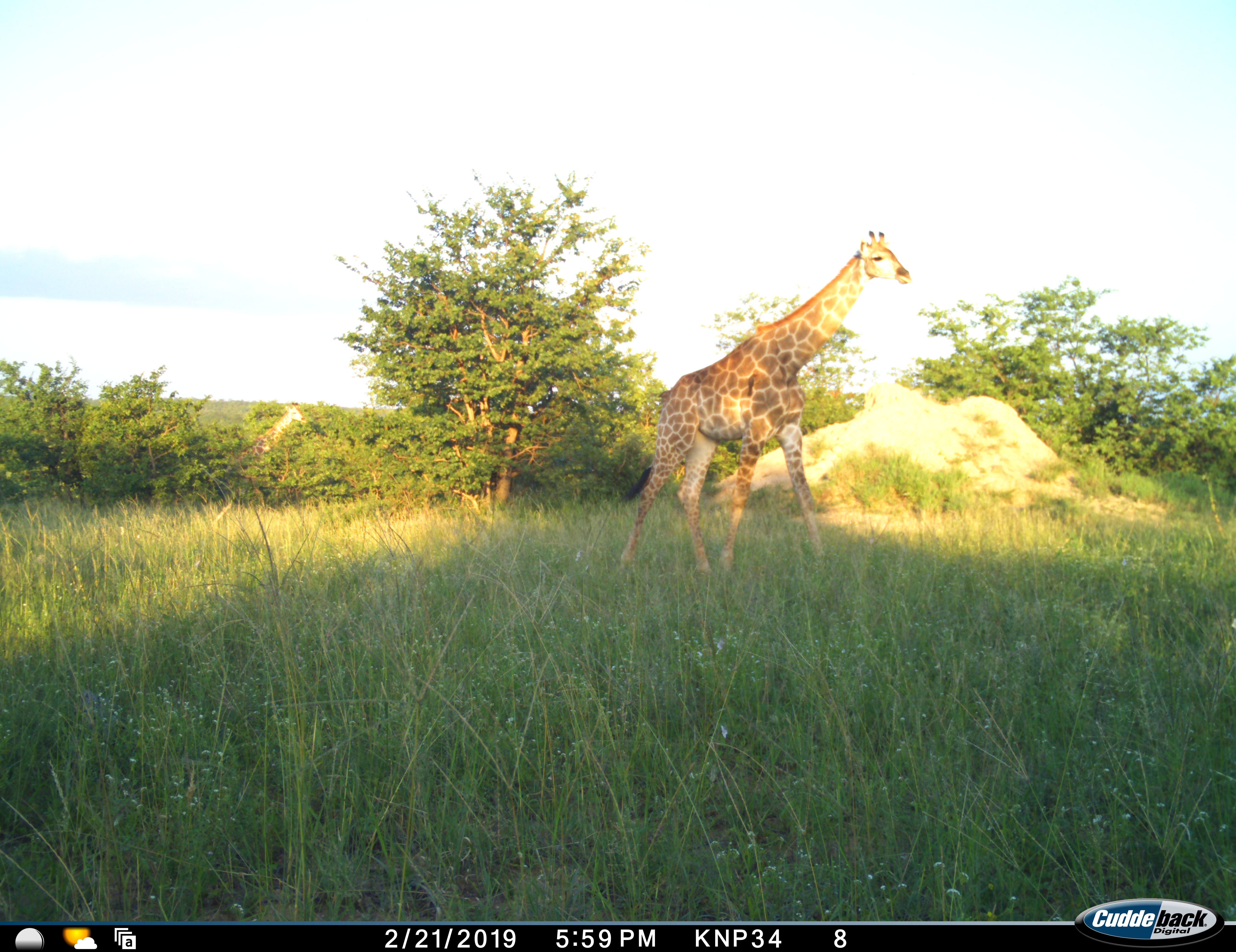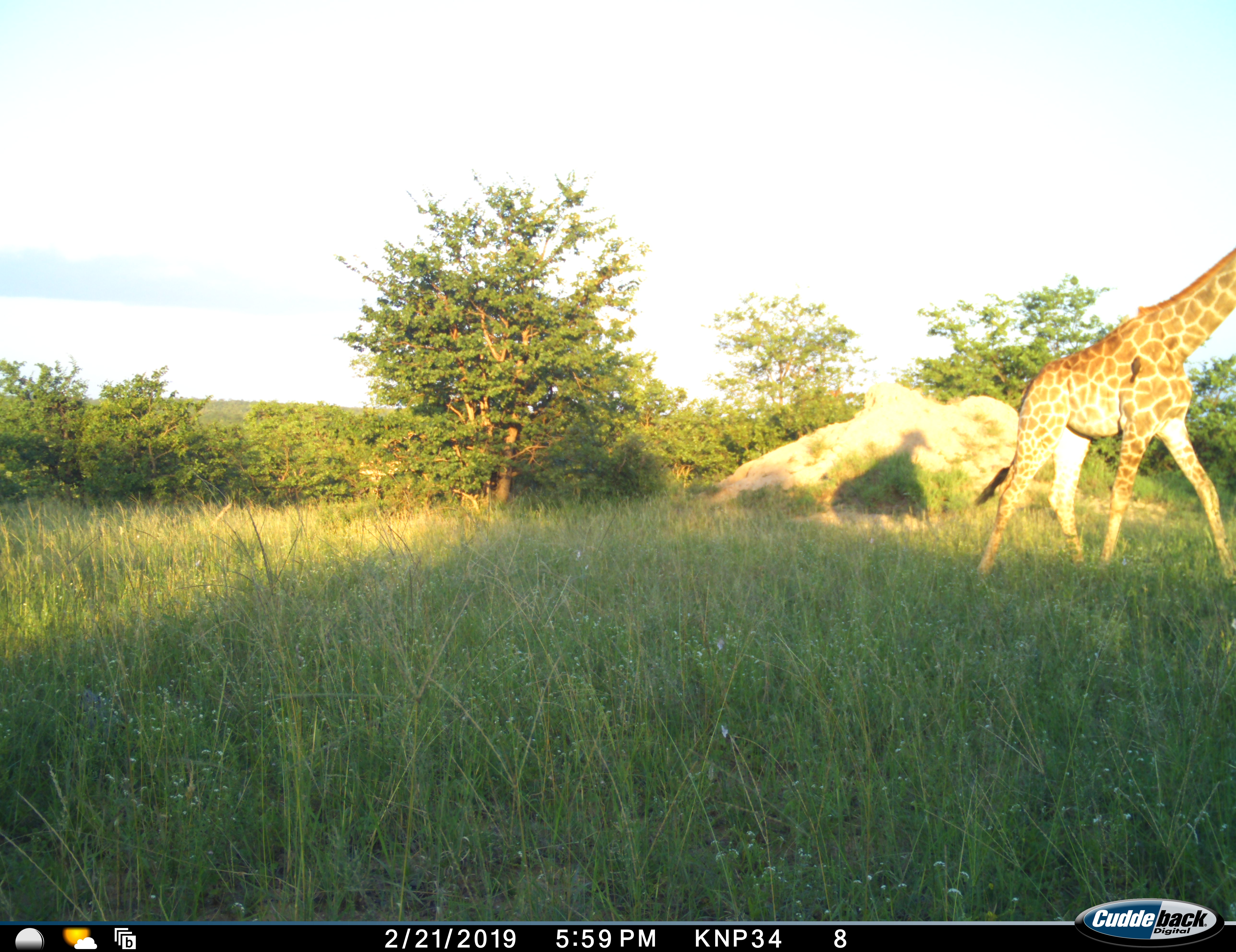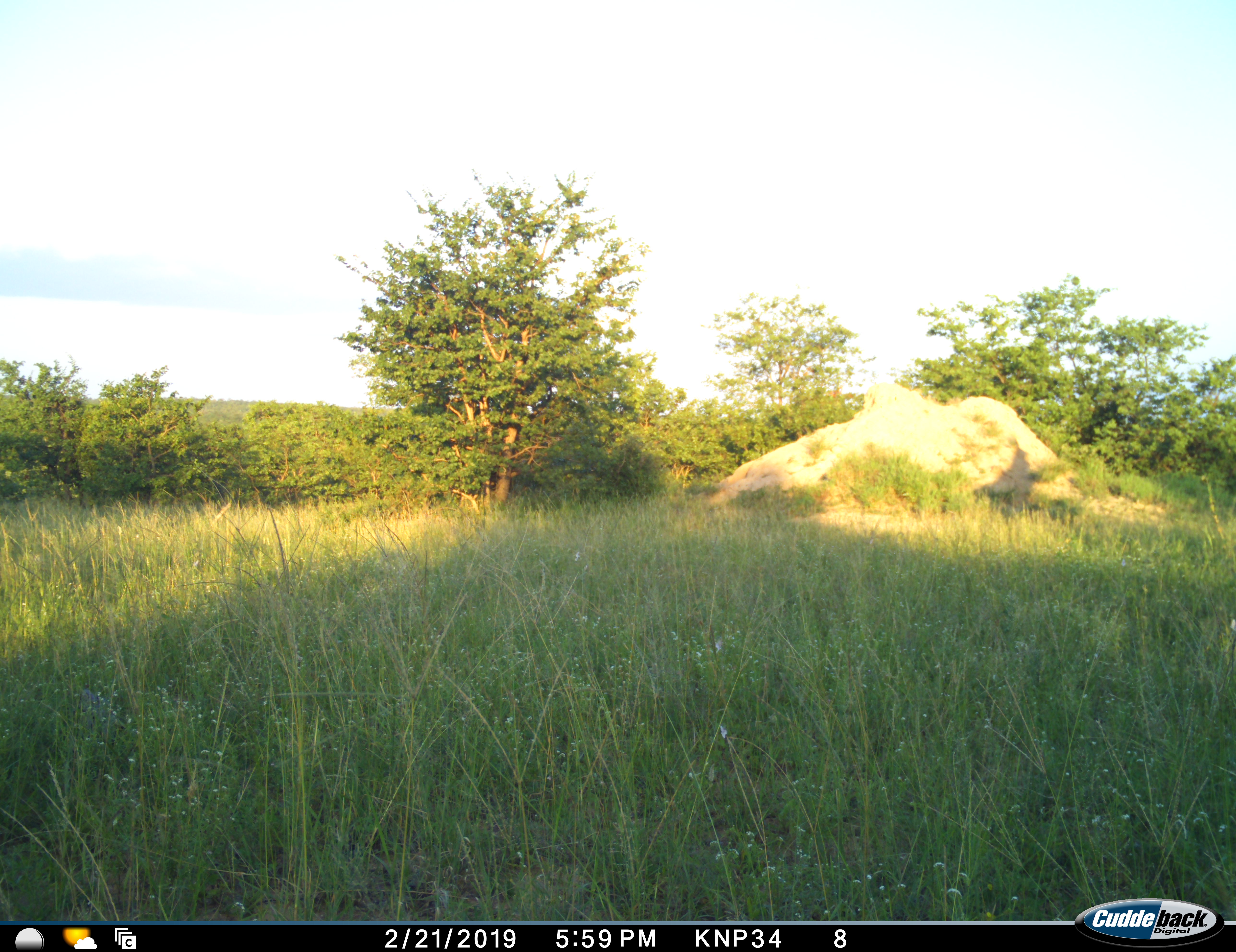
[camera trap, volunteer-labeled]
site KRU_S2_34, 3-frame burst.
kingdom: Animalia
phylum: Chordata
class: Mammalia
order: Artiodactyla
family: Giraffidae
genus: Giraffa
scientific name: Giraffa camelopardalis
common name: giraffe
Giraffe (Giraffa camelopardalis), count 2. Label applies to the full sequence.